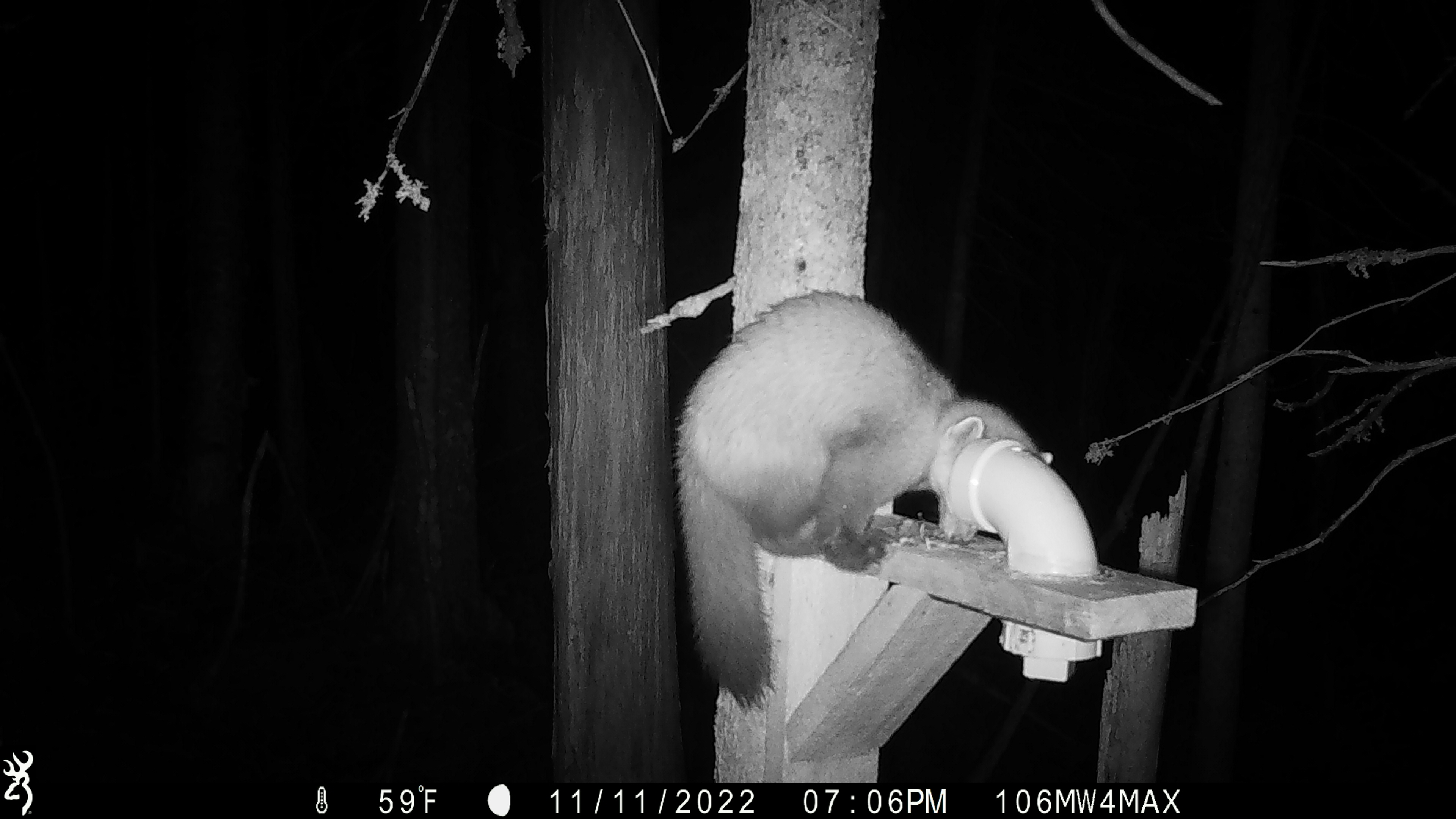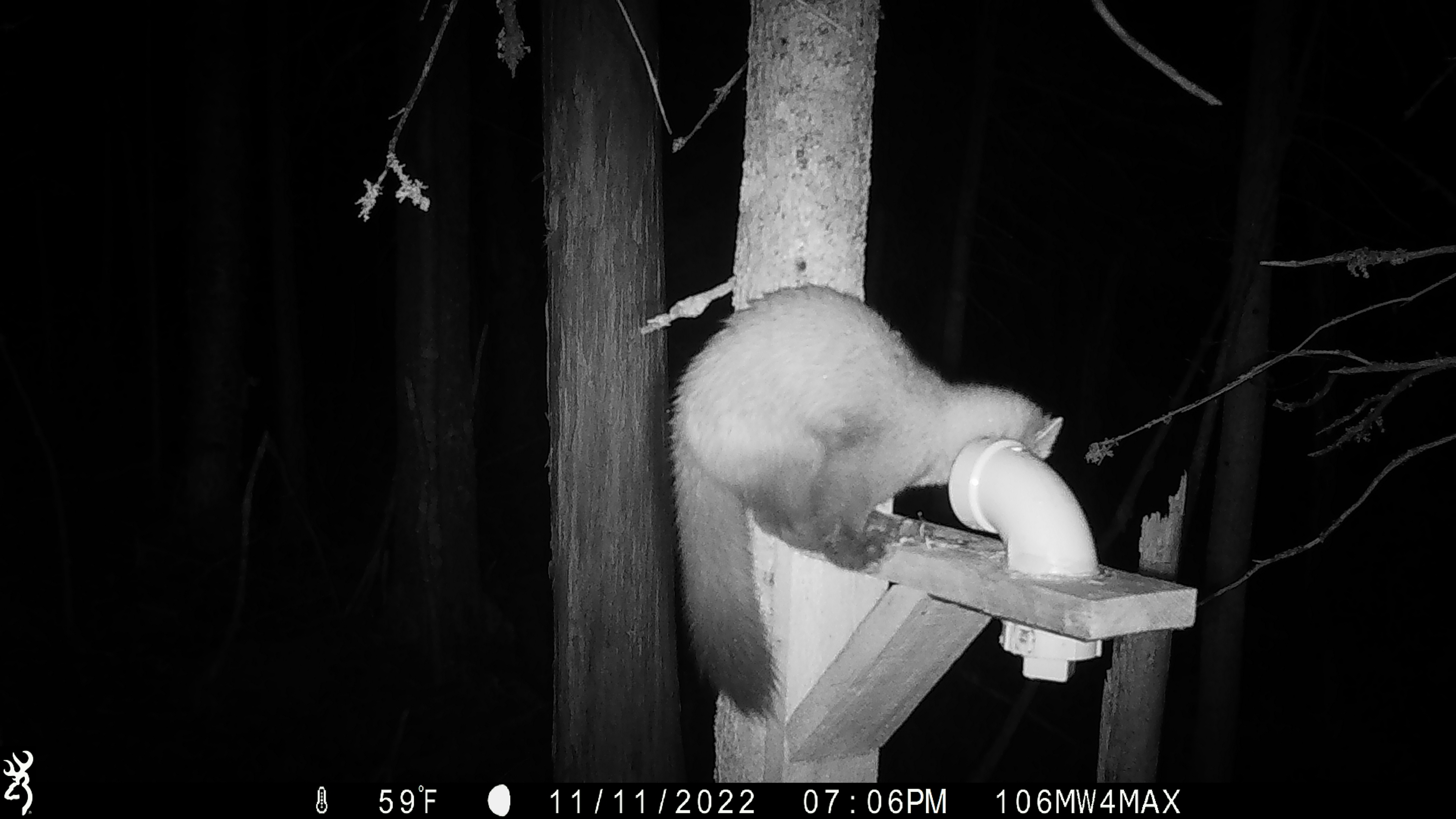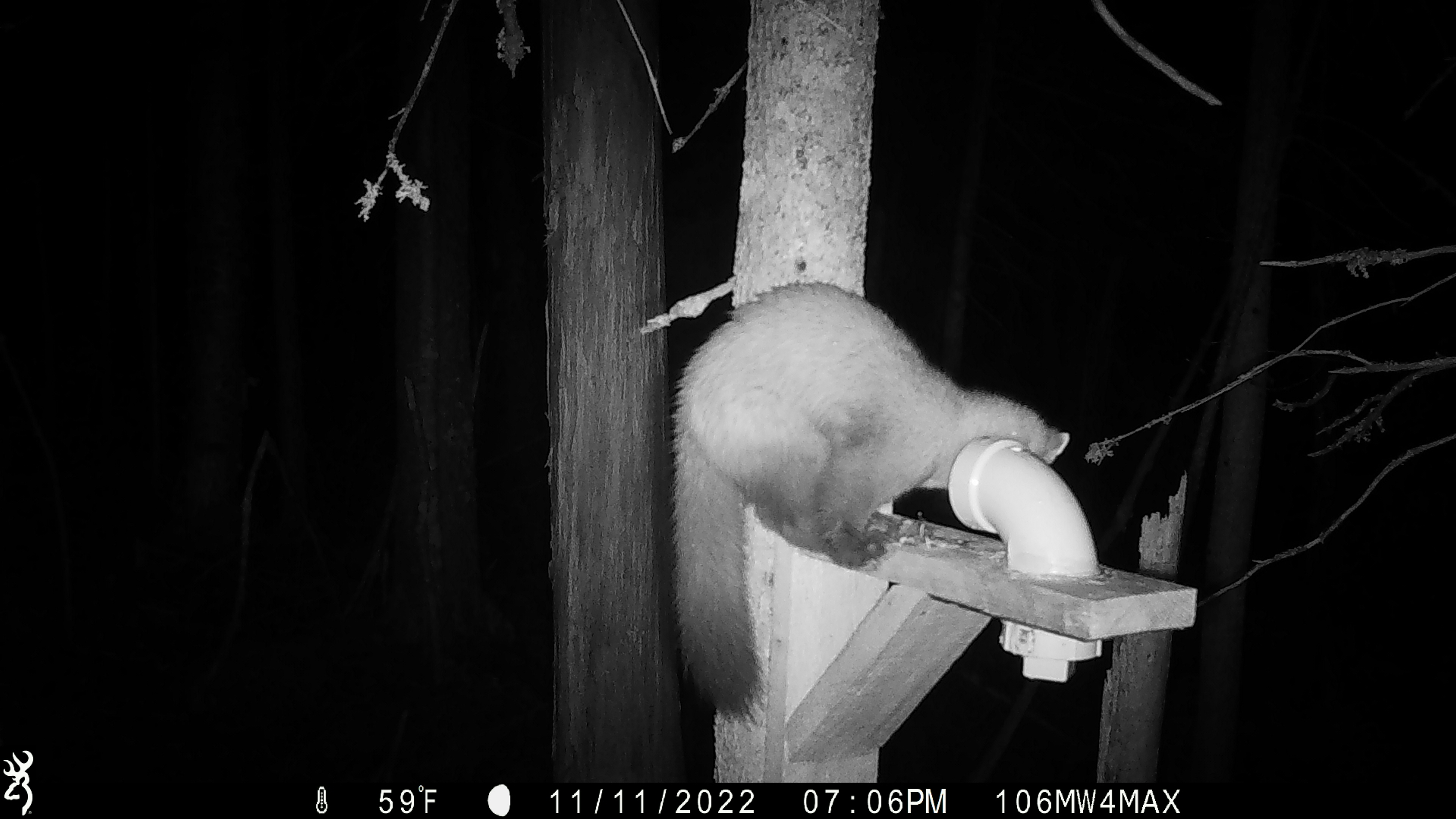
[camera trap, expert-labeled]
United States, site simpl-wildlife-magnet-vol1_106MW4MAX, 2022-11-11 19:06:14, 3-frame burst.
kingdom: Animalia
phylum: Chordata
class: Mammalia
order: Carnivora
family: Mustelidae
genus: Martes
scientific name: Martes americana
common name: american marten